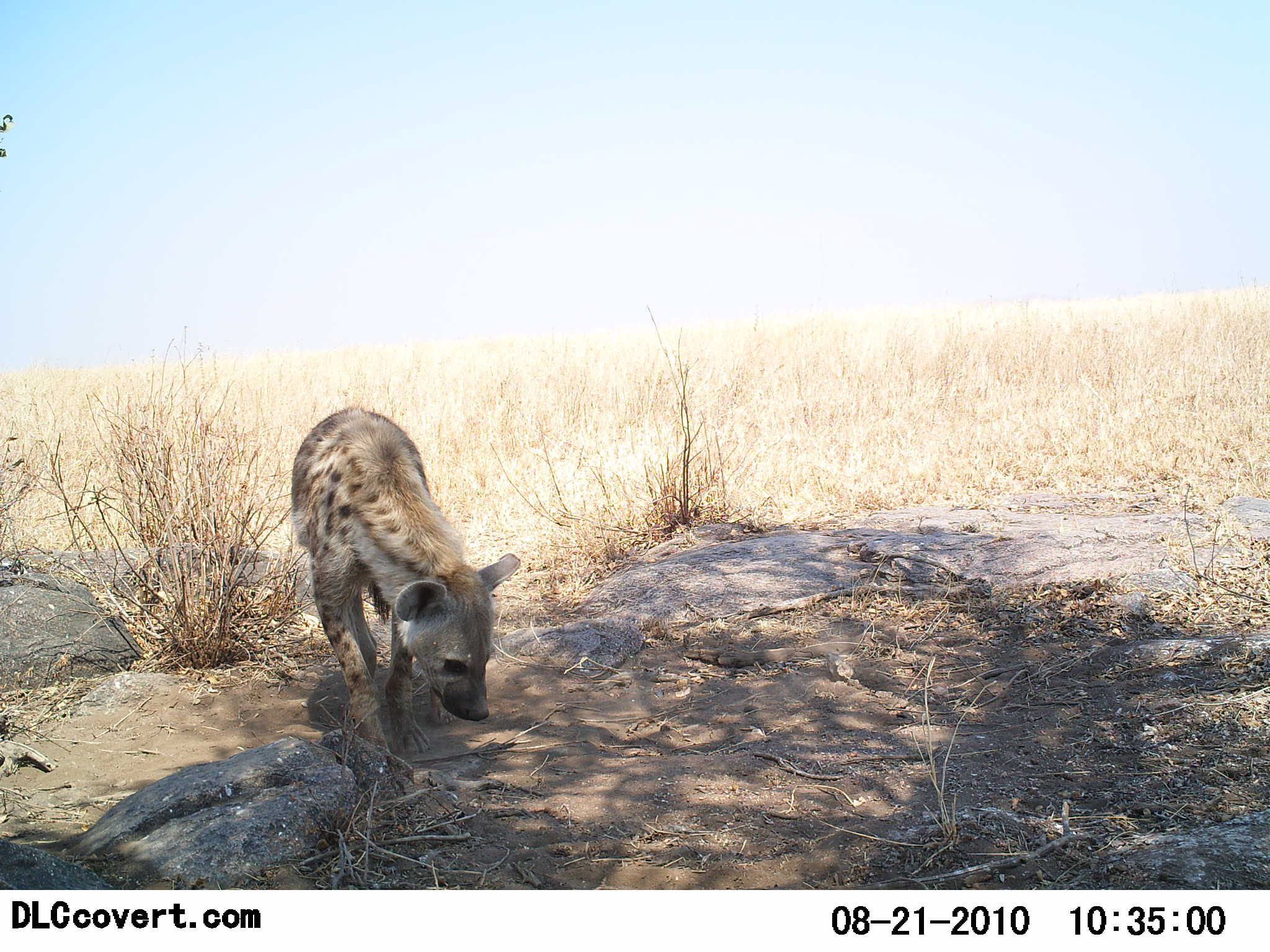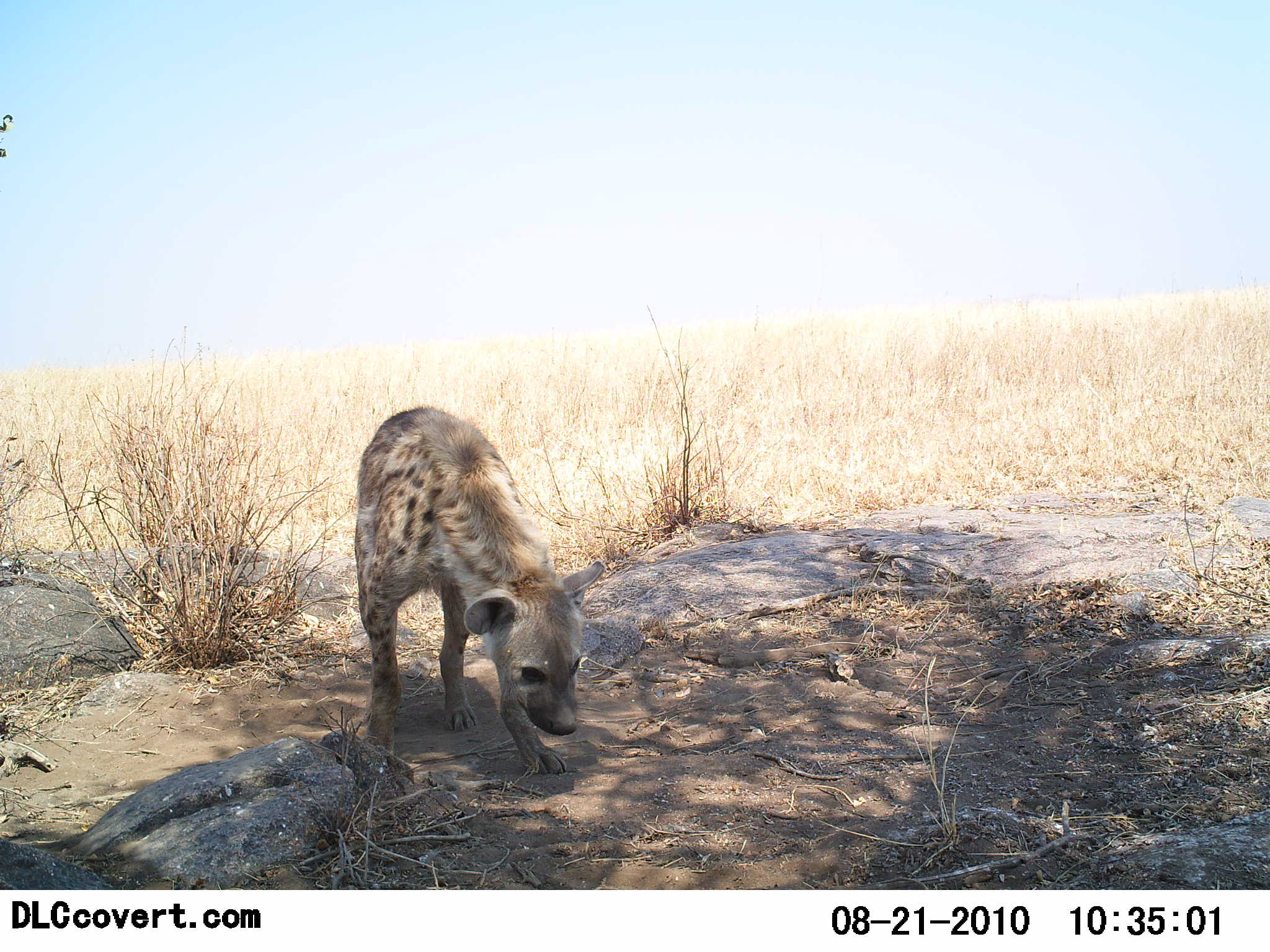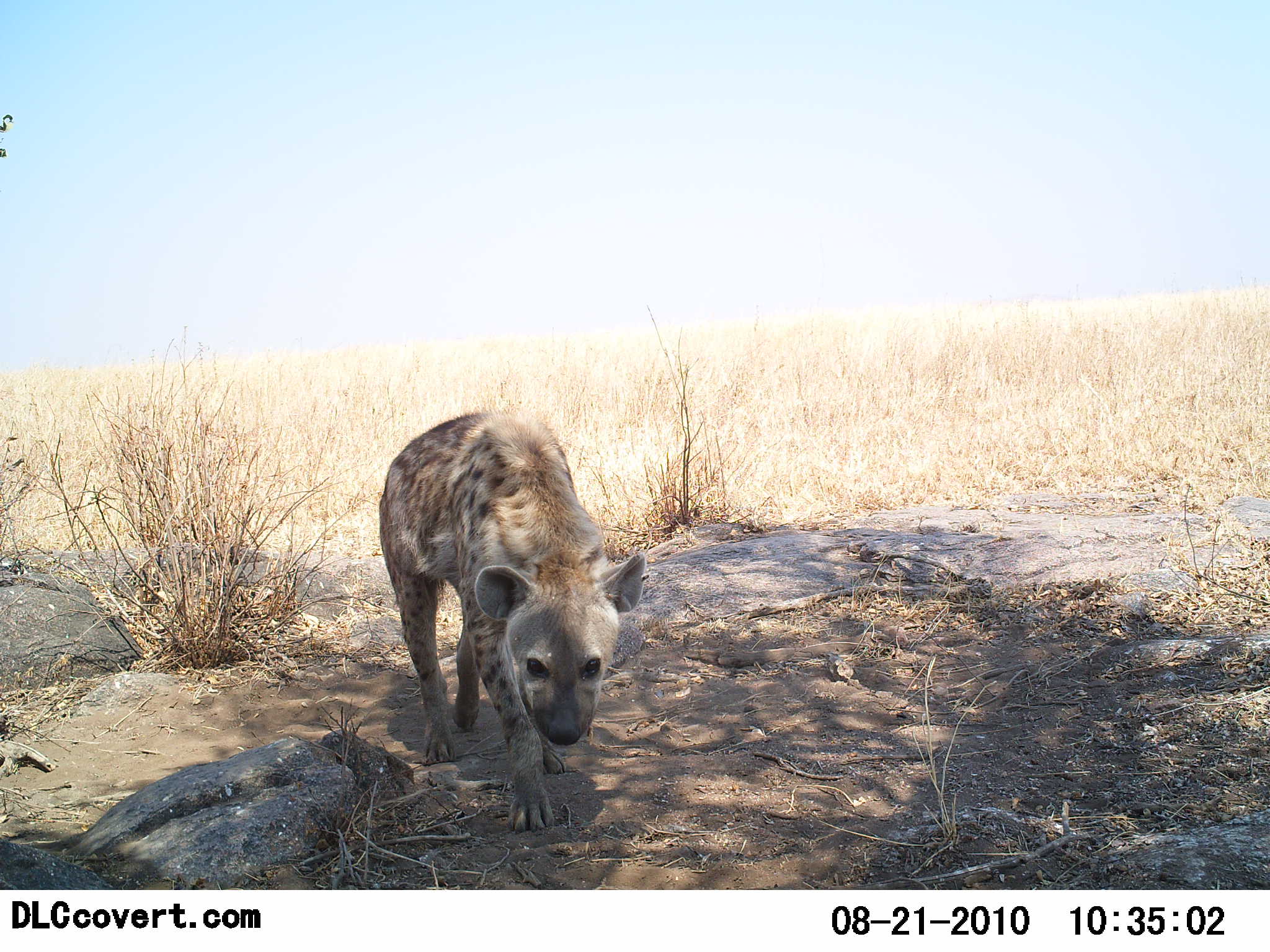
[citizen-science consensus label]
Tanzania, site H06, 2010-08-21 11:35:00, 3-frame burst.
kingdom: Animalia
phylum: Chordata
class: Mammalia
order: Carnivora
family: Hyaenidae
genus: Crocuta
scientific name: Crocuta crocuta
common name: spotted hyena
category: hyenaspotted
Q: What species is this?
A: Hyenaspotted (spotted hyena) (Crocuta crocuta).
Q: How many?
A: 1.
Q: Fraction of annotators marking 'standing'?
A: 5%.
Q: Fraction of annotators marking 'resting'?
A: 0%.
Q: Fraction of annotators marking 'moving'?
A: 95%.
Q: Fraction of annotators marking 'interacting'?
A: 0%.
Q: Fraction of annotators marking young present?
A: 5%.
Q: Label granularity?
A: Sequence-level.